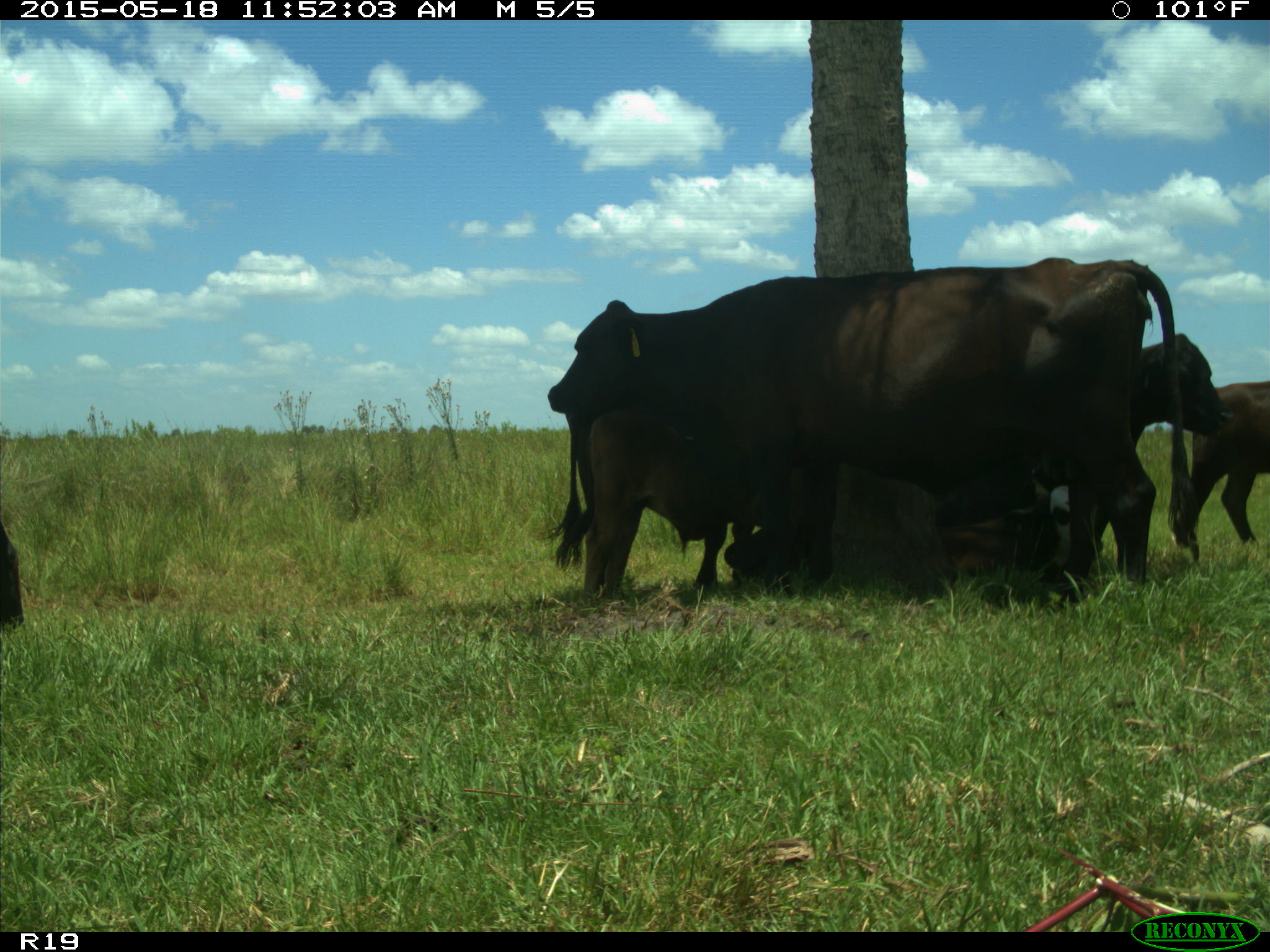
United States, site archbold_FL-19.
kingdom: Animalia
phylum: Chordata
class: Mammalia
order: Artiodactyla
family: Bovidae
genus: Bos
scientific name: Bos taurus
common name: domestic cow